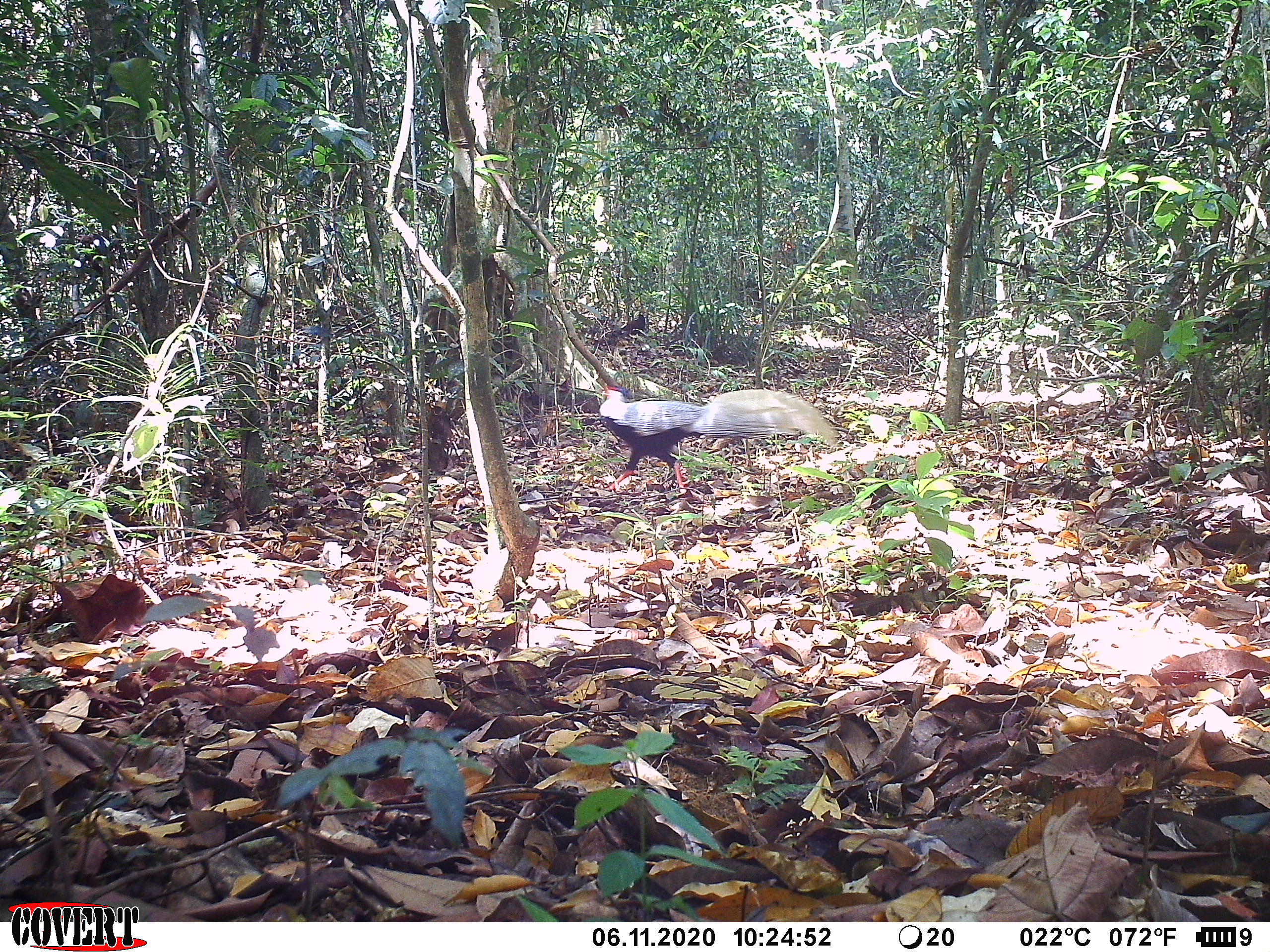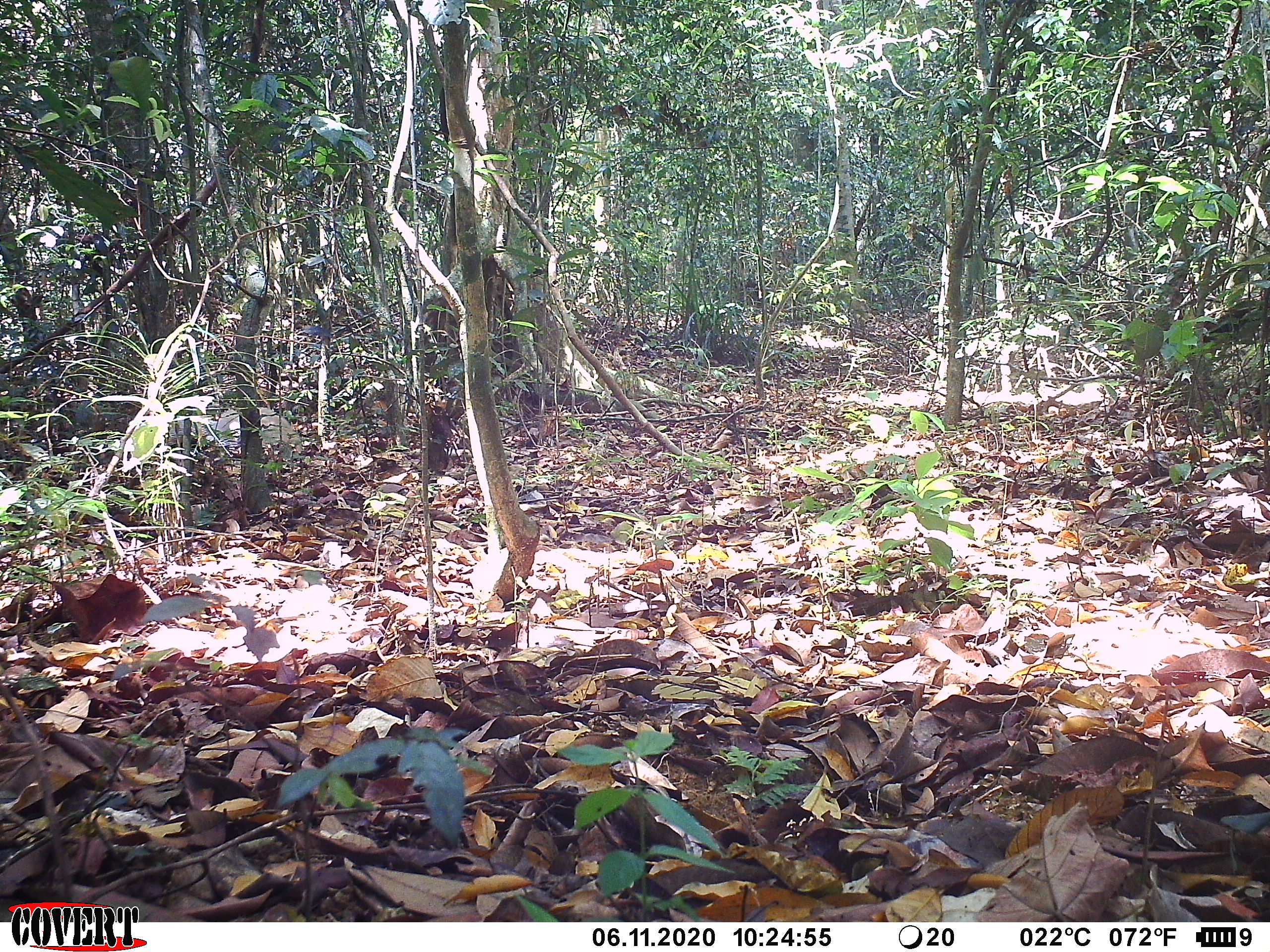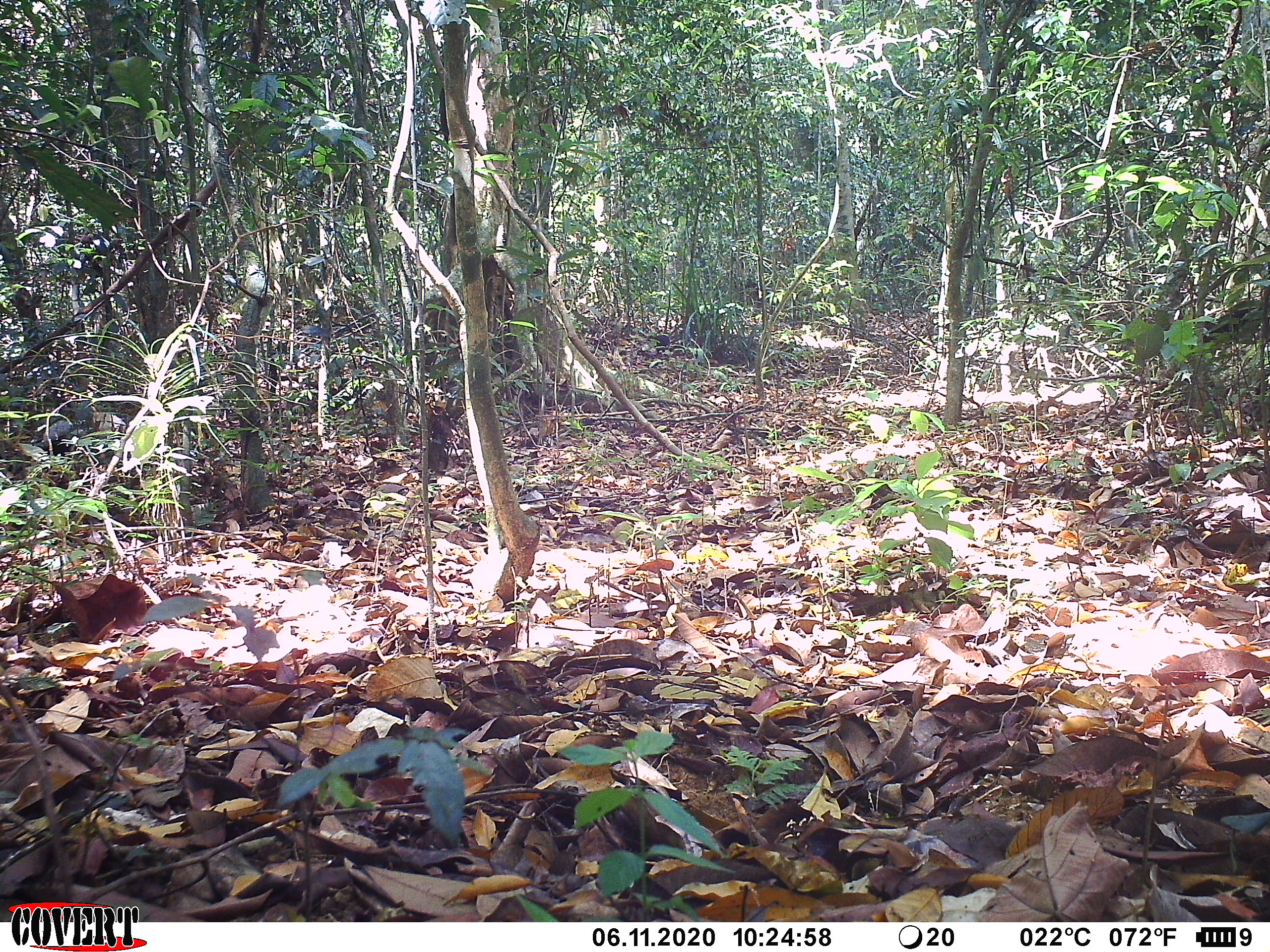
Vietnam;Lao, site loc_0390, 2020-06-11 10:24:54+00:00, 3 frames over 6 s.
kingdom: Animalia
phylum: Chordata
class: Aves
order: Galliformes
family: Phasianidae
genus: Lophura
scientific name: Lophura nycthemera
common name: silver pheasant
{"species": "silver pheasant (Lophura nycthemera)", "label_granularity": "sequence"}